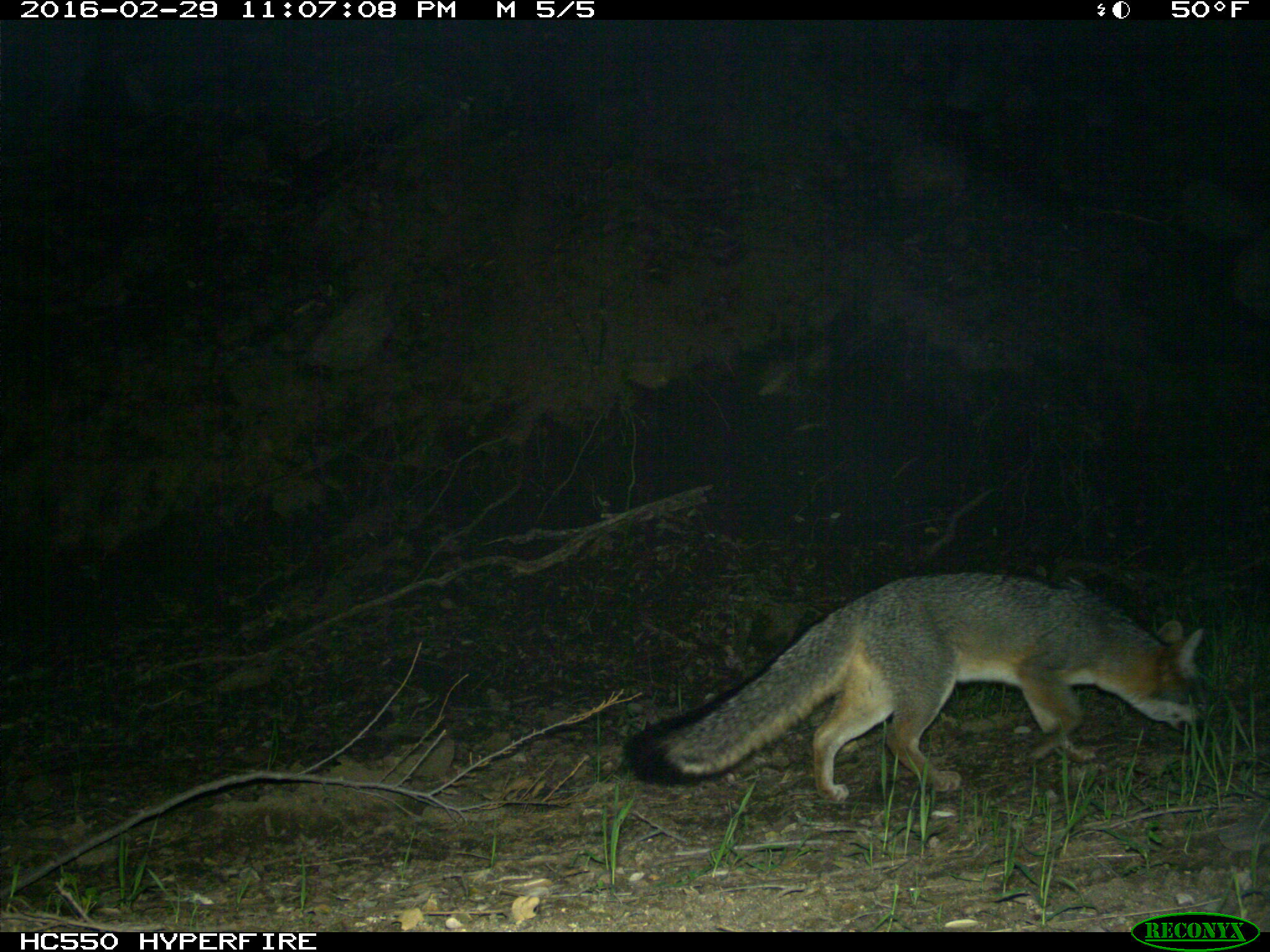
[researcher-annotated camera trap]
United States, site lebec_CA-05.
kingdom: Animalia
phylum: Chordata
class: Mammalia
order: Carnivora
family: Canidae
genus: Urocyon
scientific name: Urocyon cinereoargenteus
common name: gray fox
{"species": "Urocyon cinereoargenteus (gray fox)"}